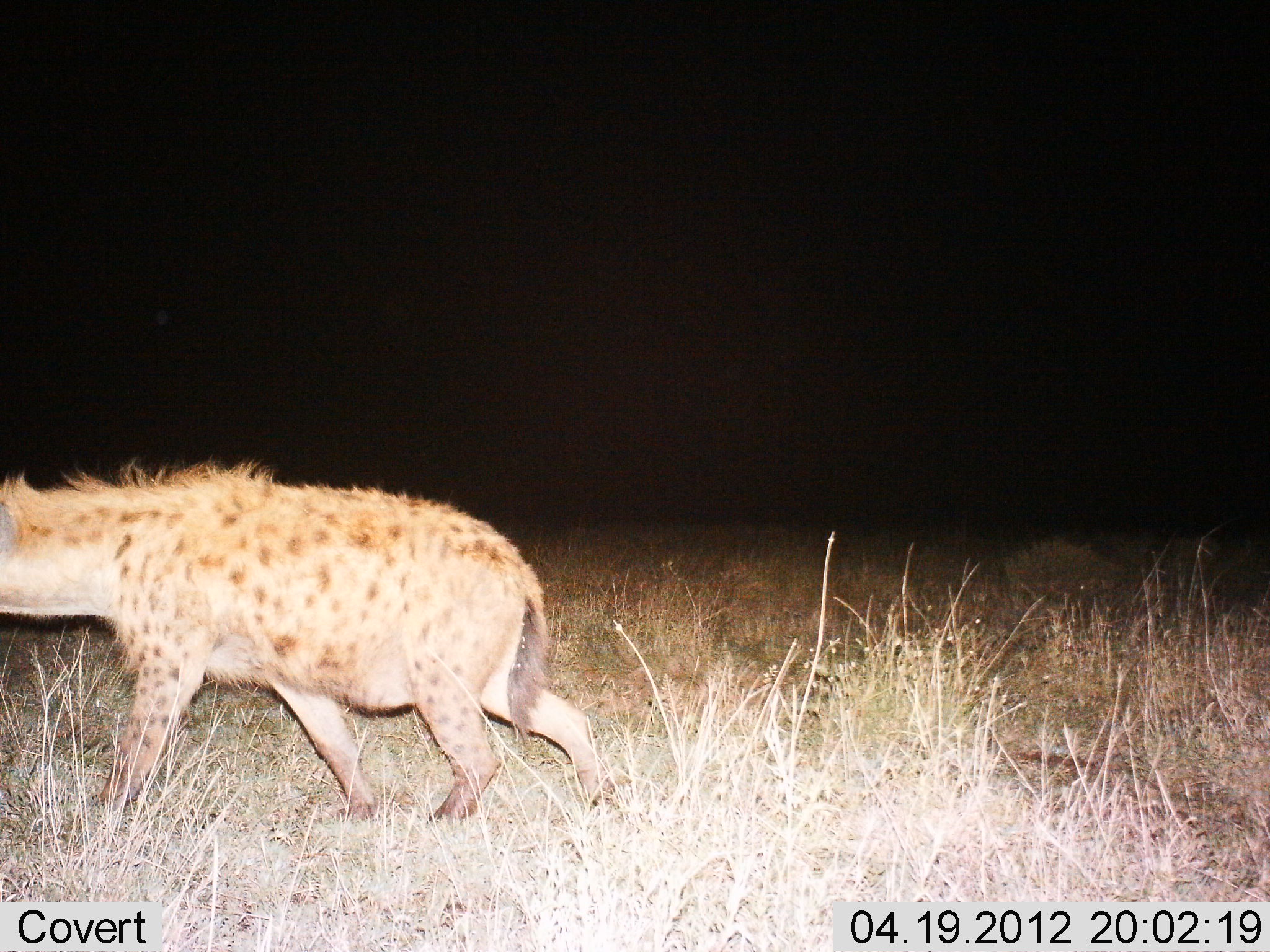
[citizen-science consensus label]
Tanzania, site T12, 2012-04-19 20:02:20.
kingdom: Animalia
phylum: Chordata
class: Mammalia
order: Carnivora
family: Hyaenidae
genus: Crocuta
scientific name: Crocuta crocuta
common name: spotted hyena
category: hyenaspotted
Hyenaspotted (spotted hyena) (Crocuta crocuta), count 1. Behavior (volunteer vote fractions): standing 14%, resting 0%, moving 86%, interacting 0%. Young present (vote fraction): 0%. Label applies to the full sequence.